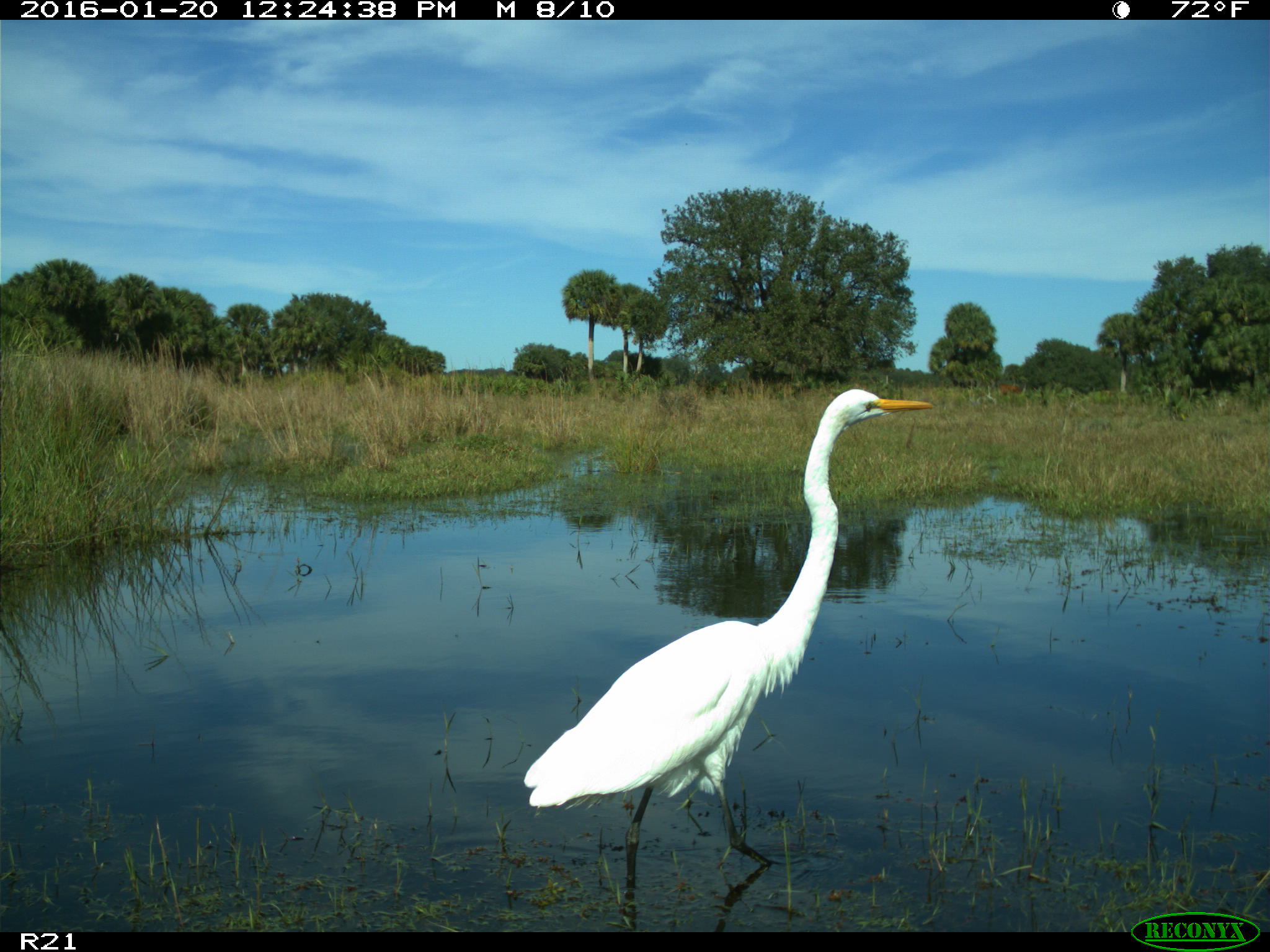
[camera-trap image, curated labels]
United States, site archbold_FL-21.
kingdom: Animalia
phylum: Chordata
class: Aves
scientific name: Aves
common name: birds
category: unidentified bird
Unidentified bird (birds) (Aves).